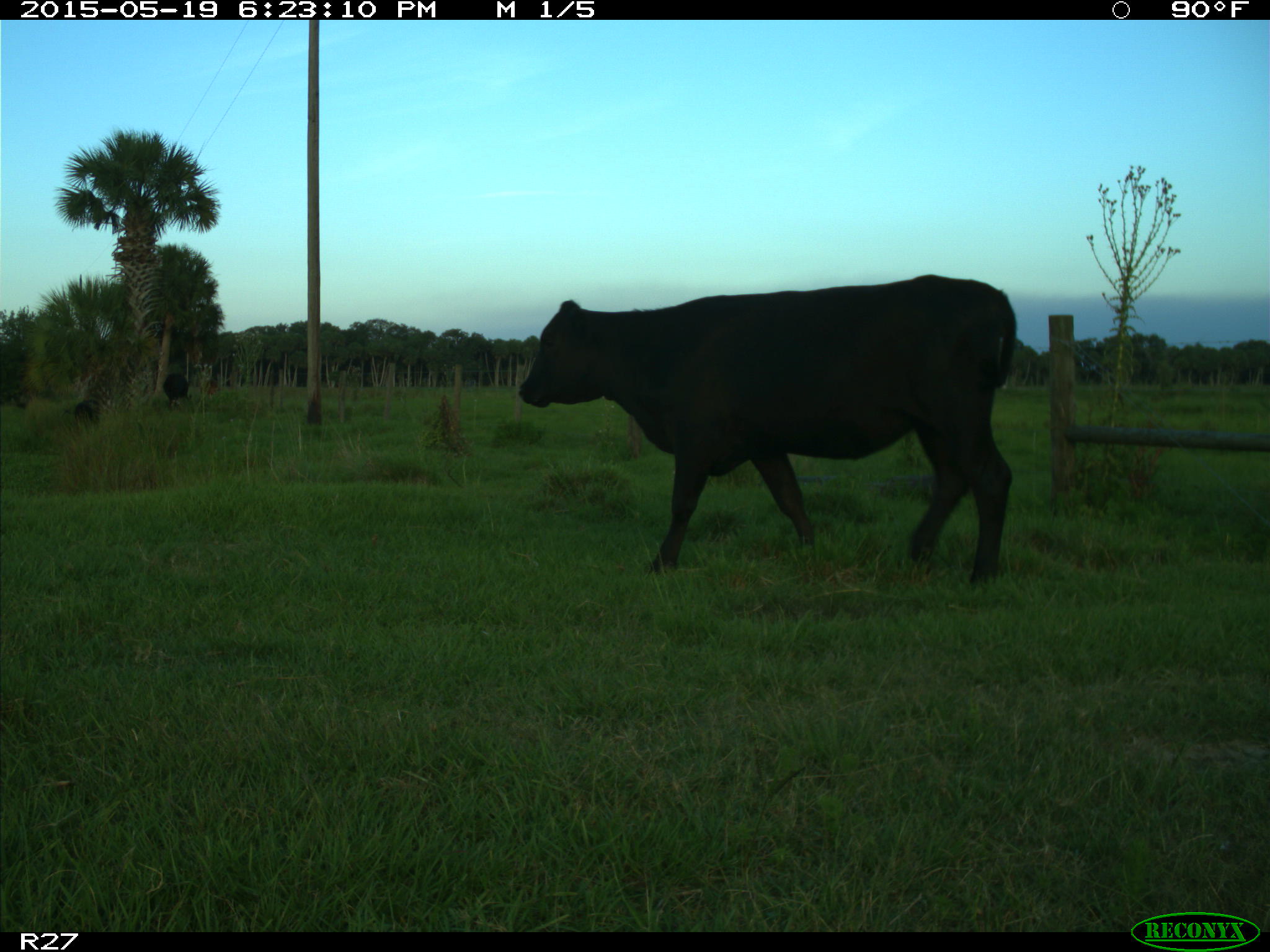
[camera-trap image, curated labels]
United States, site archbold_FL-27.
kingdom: Animalia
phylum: Chordata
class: Mammalia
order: Artiodactyla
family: Bovidae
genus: Bos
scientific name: Bos taurus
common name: domestic cow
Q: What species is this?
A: Bos taurus (domestic cow).